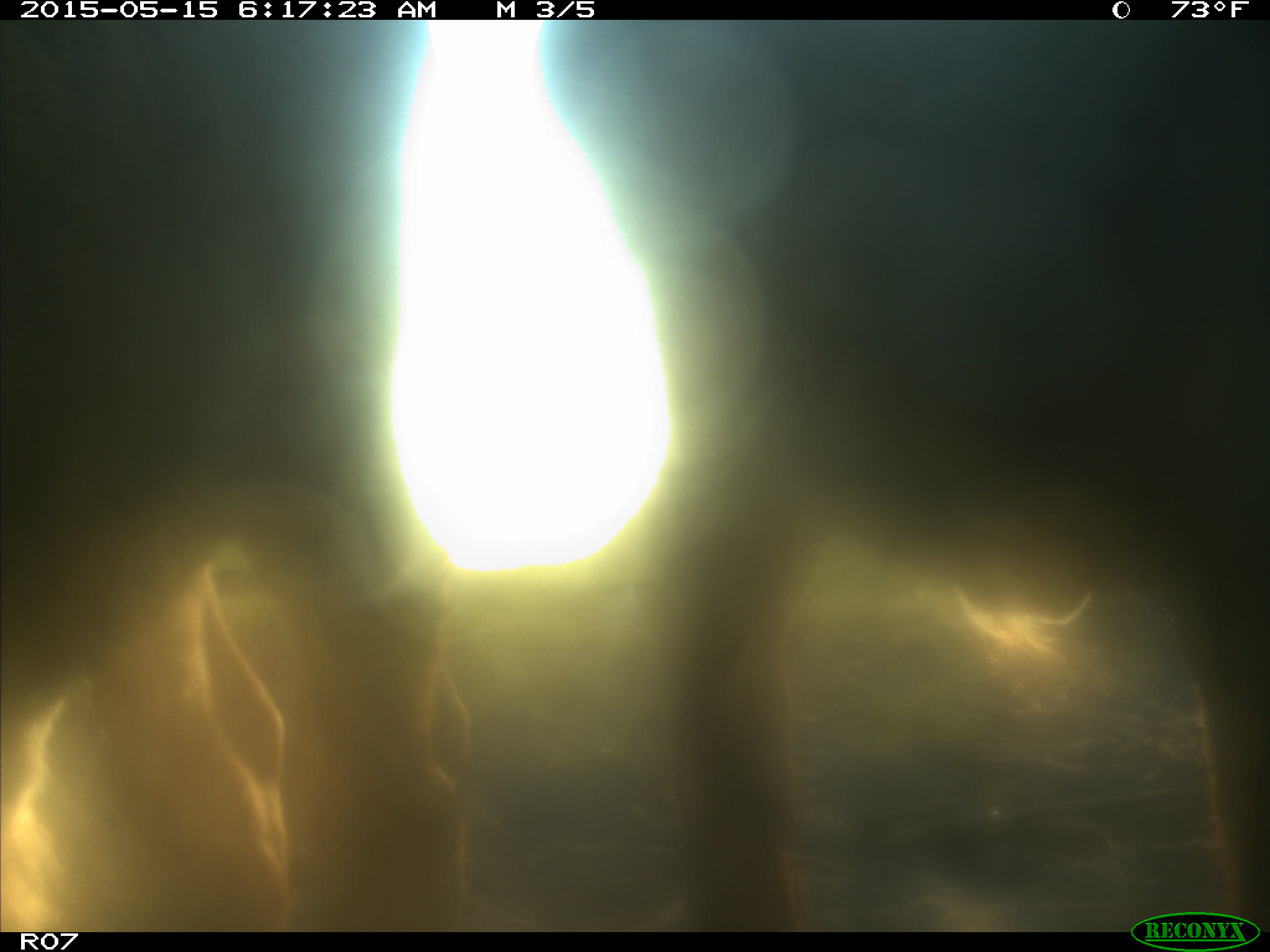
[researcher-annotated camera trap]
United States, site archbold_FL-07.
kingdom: Animalia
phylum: Chordata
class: Mammalia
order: Artiodactyla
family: Bovidae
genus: Bos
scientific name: Bos taurus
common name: domestic cow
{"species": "Bos taurus (domestic cow)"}